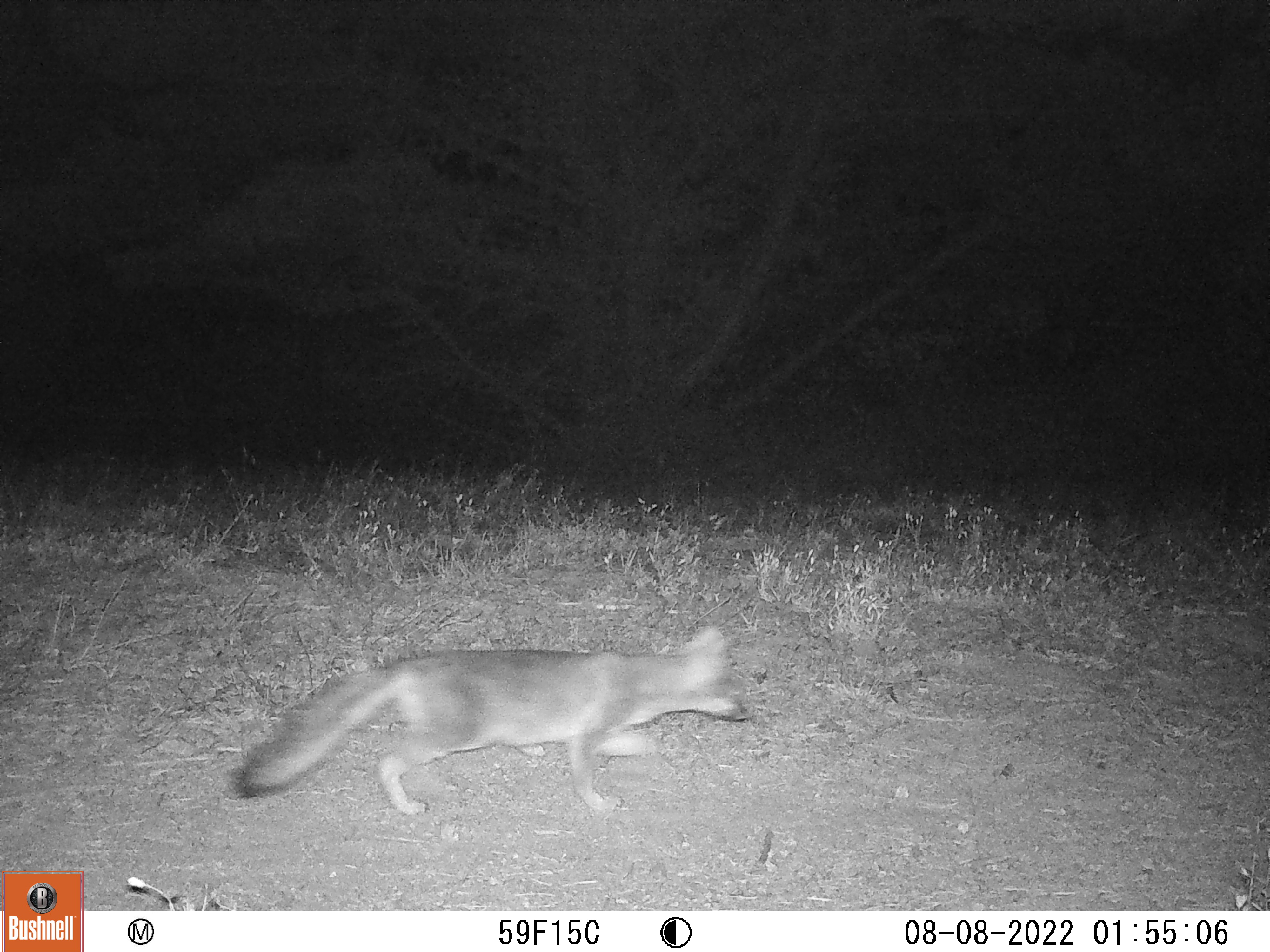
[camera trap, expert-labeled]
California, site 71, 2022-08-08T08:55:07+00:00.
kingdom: Animalia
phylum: Chordata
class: Mammalia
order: Carnivora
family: Canidae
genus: Urocyon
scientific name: Urocyon cinereoargenteus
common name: gray fox